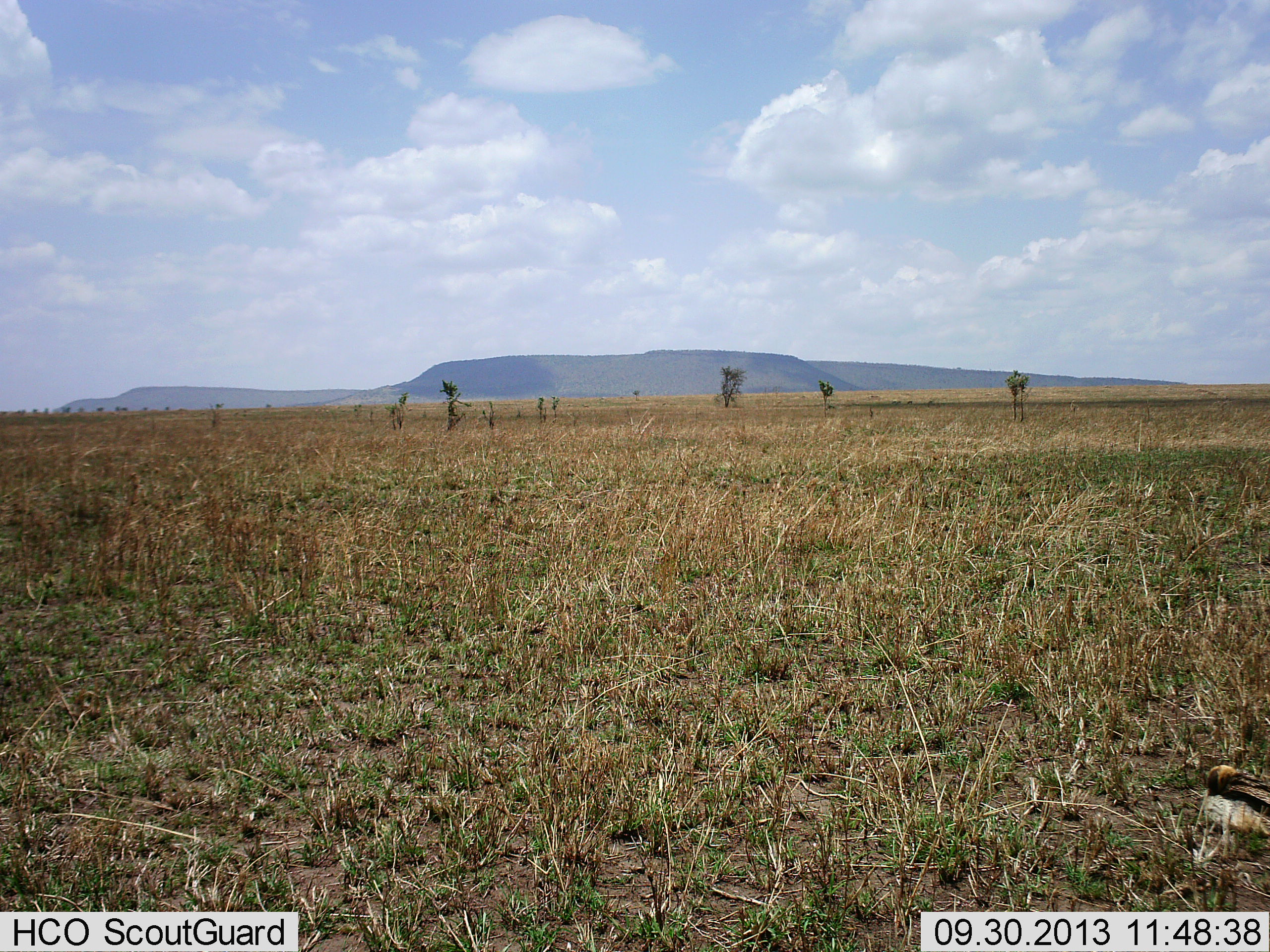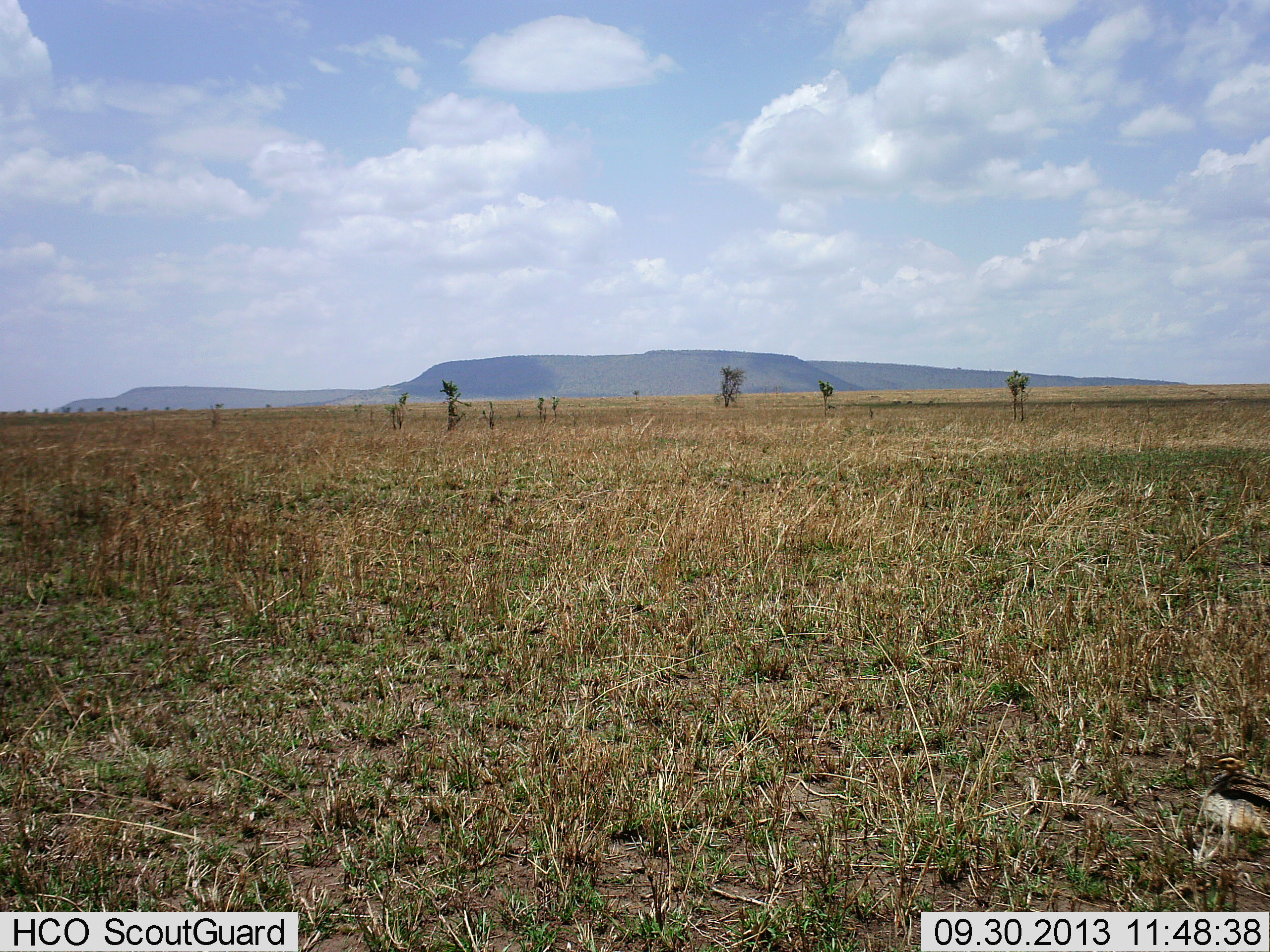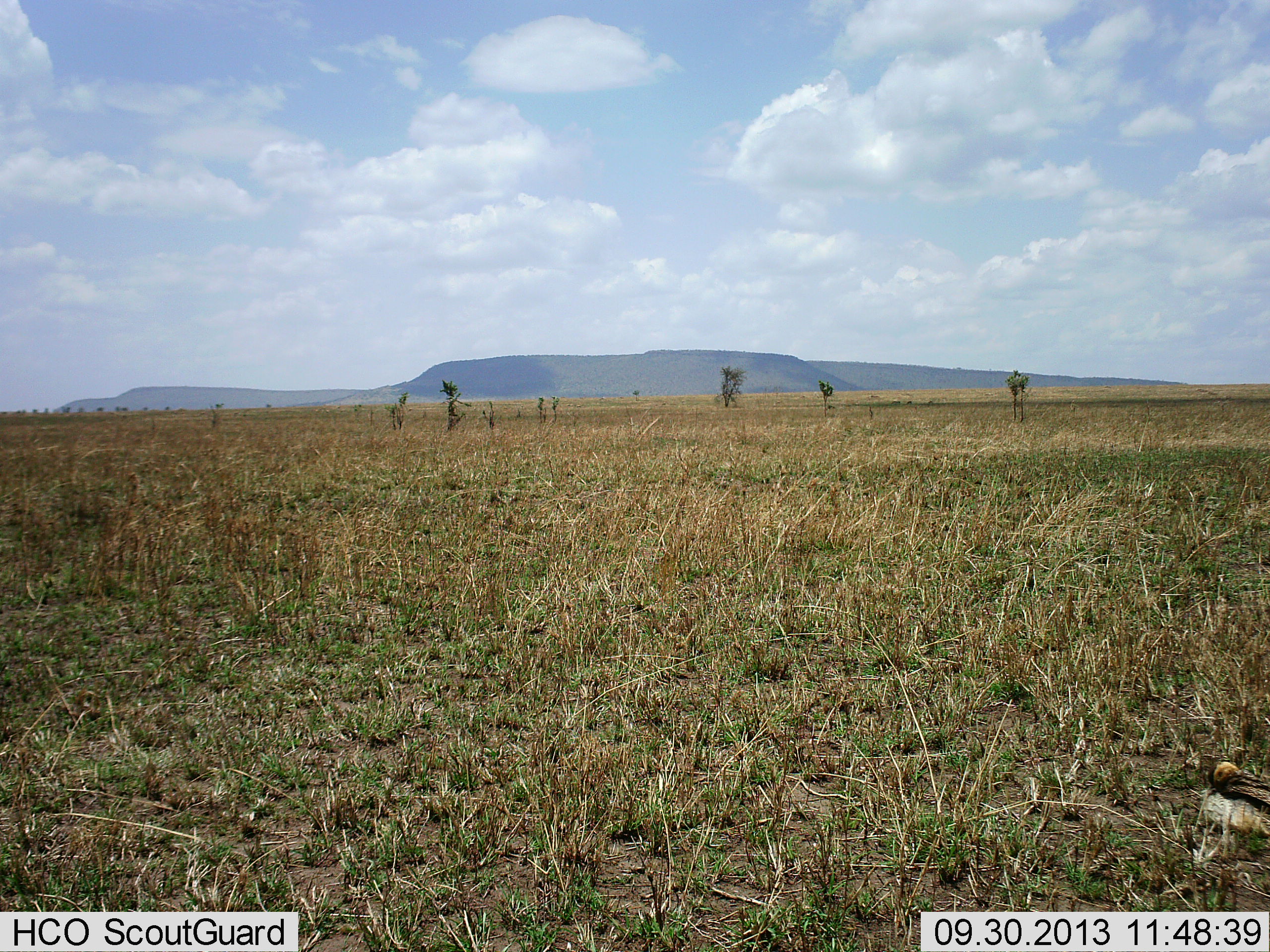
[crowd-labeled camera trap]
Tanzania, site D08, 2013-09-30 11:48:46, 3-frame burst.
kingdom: Animalia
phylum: Chordata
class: Aves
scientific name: Aves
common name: bird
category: otherbird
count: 1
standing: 21%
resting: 86%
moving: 7%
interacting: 0%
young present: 0%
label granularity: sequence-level